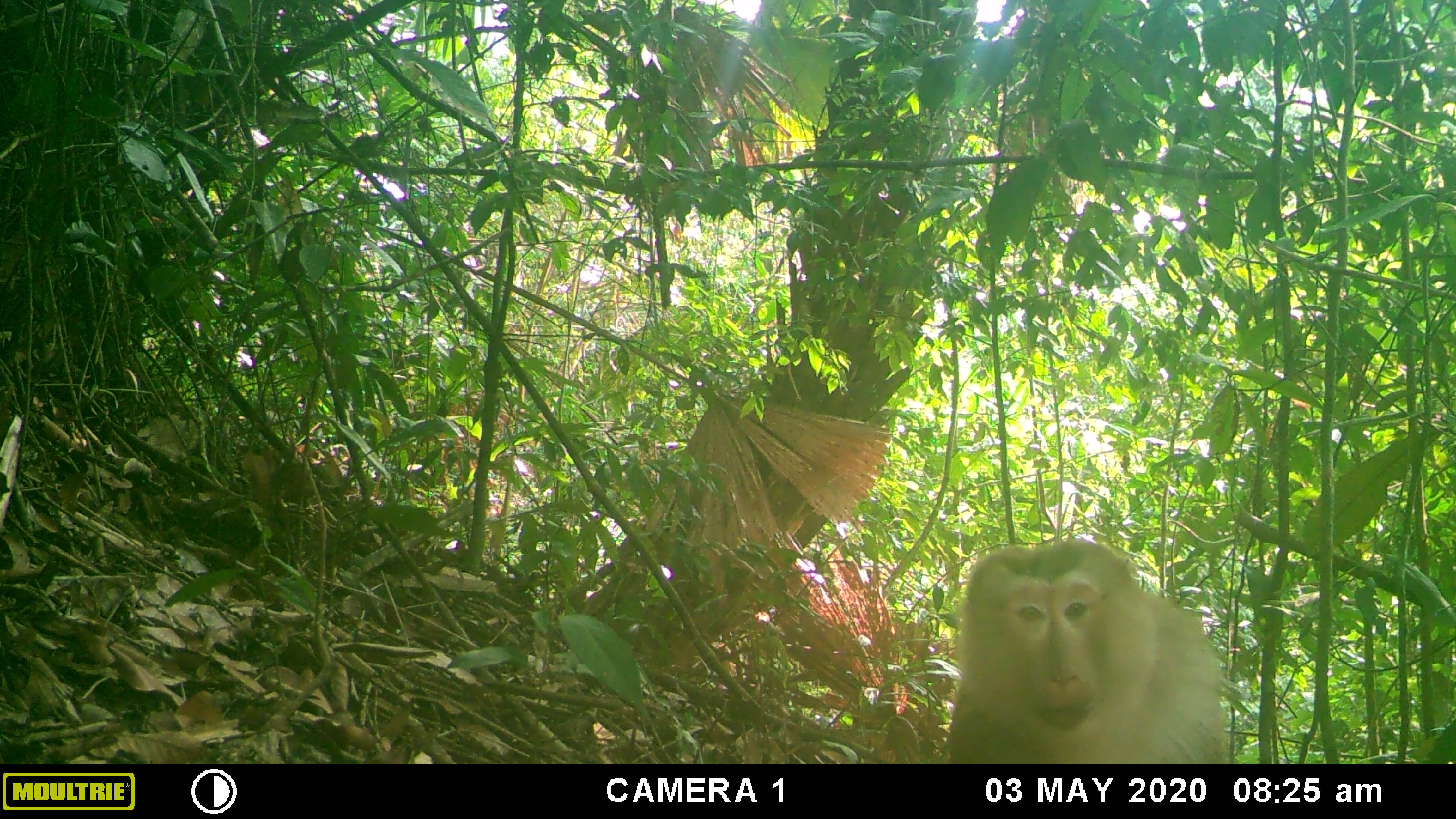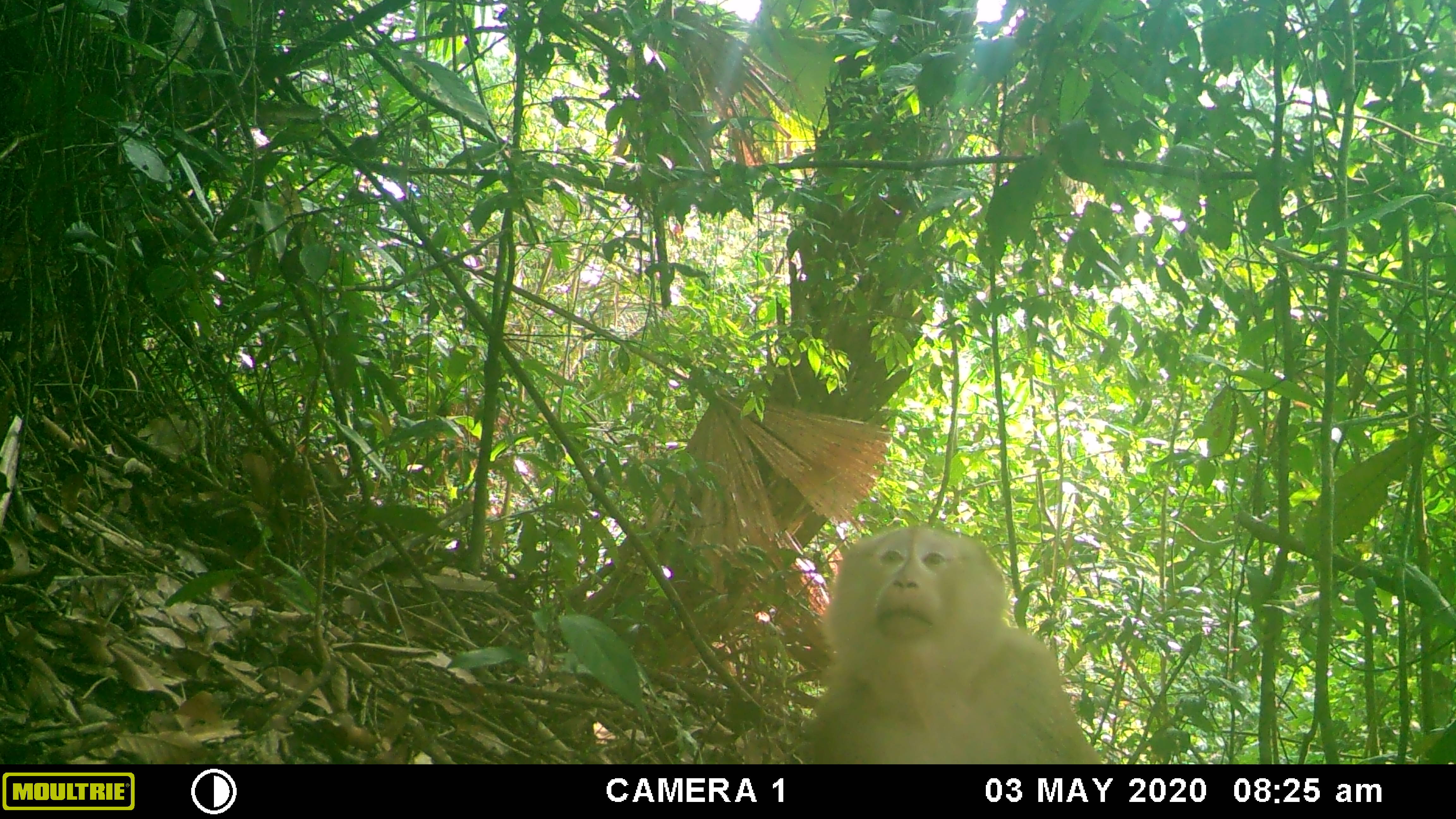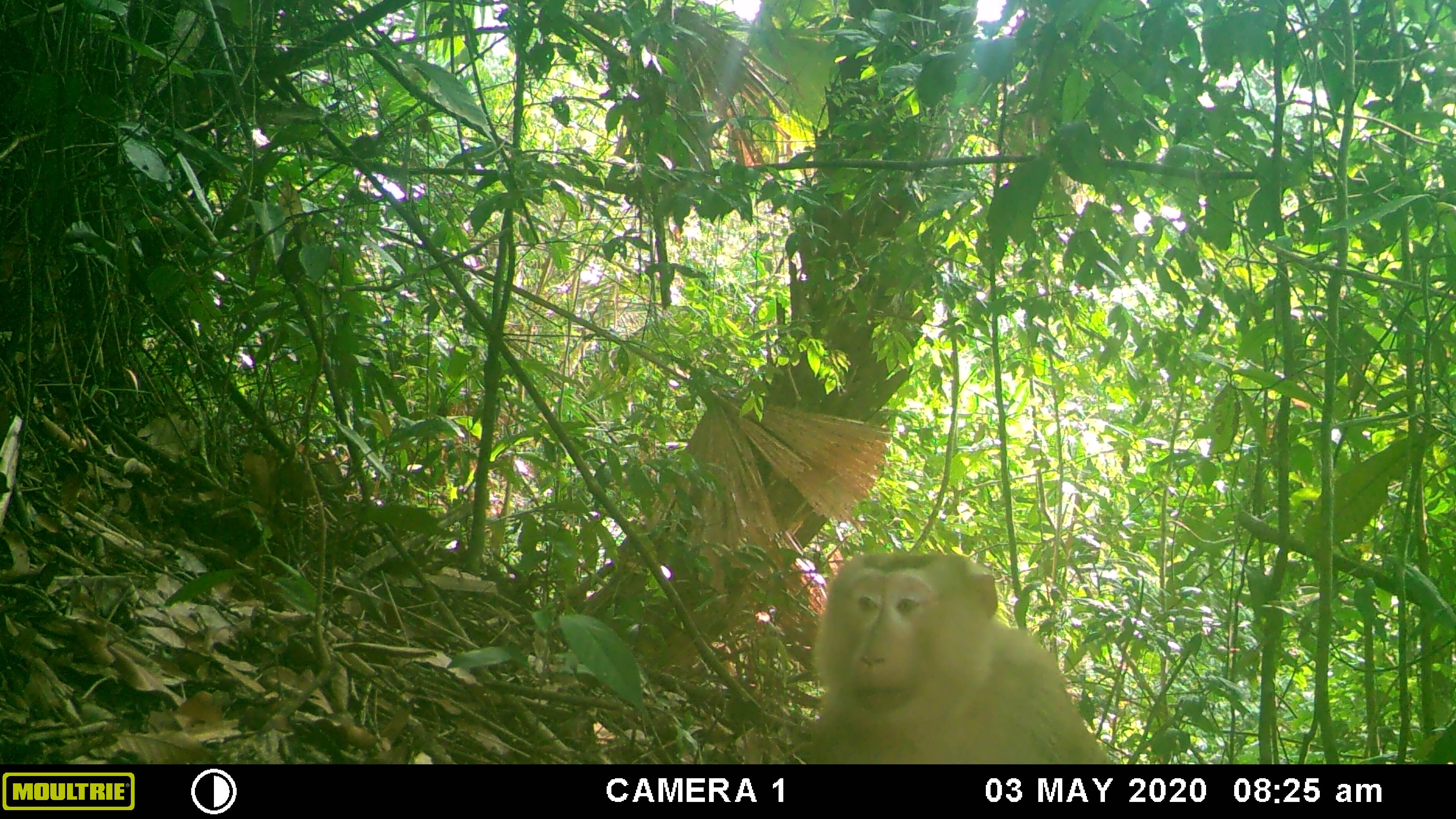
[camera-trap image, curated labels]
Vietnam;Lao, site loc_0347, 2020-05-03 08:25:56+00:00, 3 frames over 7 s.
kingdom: Animalia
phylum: Chordata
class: Mammalia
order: Primates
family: Cercopithecidae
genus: Macaca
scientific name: Macaca nemestrina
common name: pig-tailed macaque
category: pig tailed macaque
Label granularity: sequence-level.